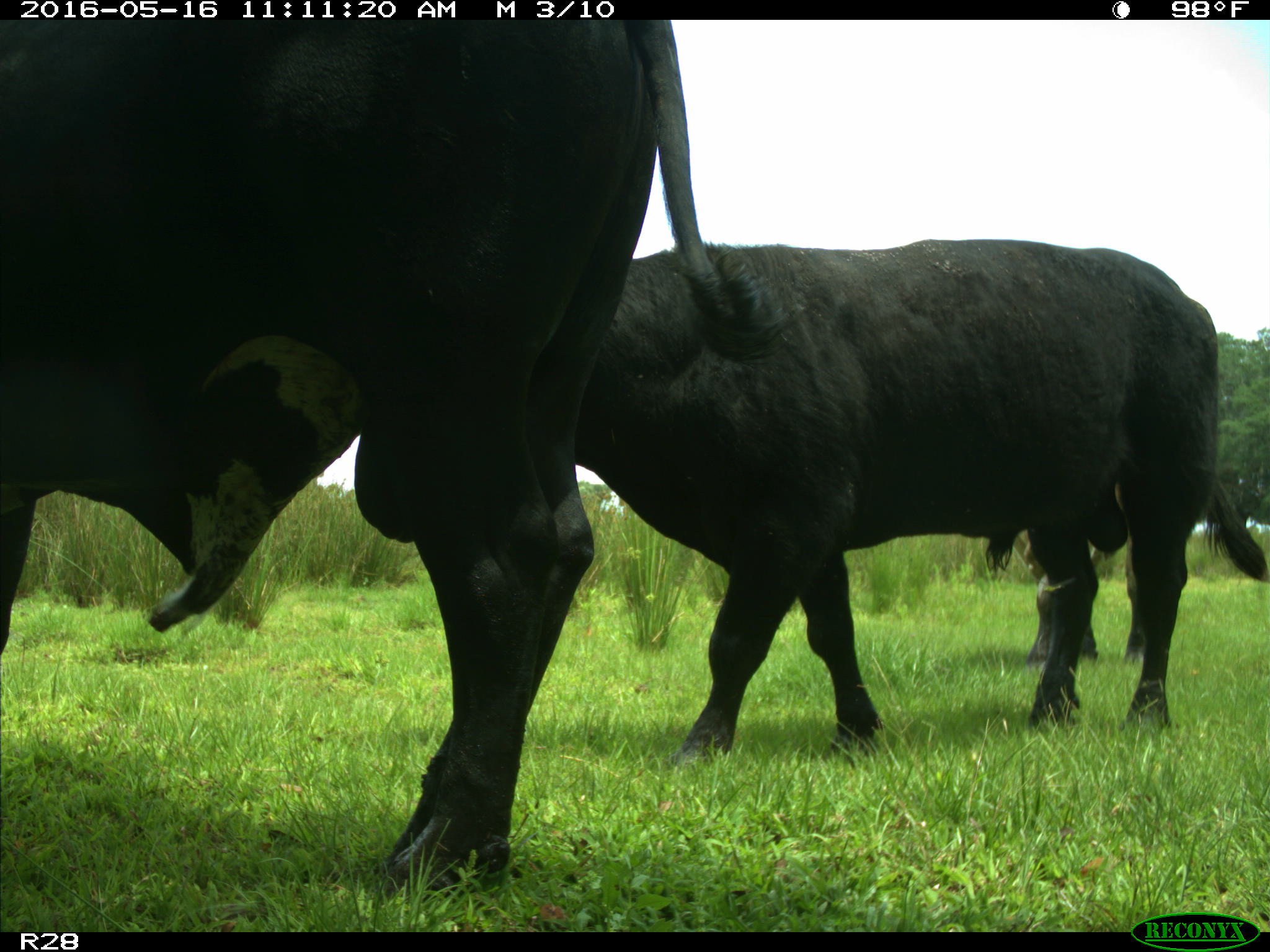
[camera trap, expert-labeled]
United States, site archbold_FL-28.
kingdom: Animalia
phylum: Chordata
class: Mammalia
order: Artiodactyla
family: Bovidae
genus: Bos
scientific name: Bos taurus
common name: domestic cow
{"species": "Bos taurus (domestic cow)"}